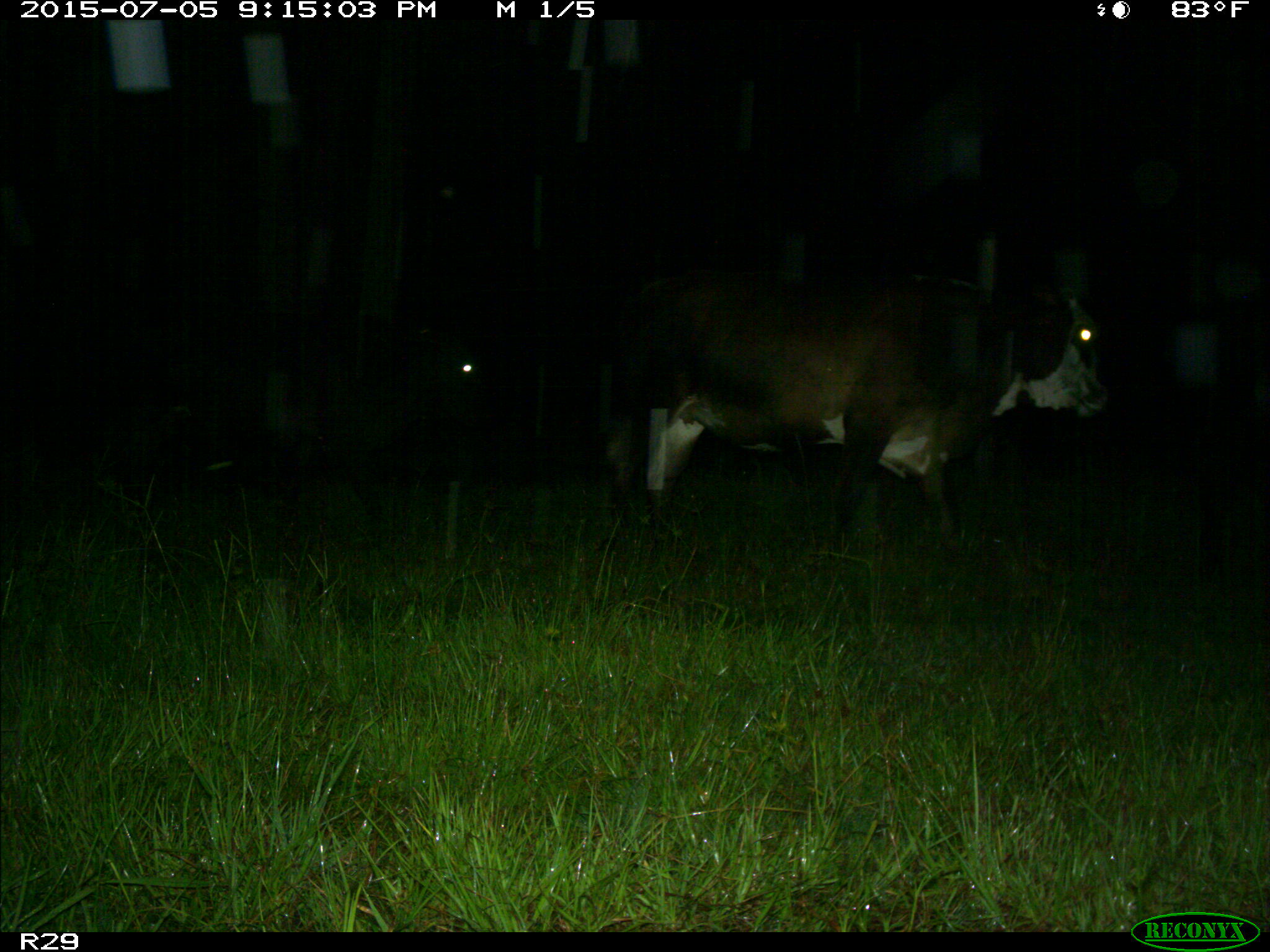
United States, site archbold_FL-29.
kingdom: Animalia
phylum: Chordata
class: Mammalia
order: Artiodactyla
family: Bovidae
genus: Bos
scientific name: Bos taurus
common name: domestic cow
Bos taurus (domestic cow).